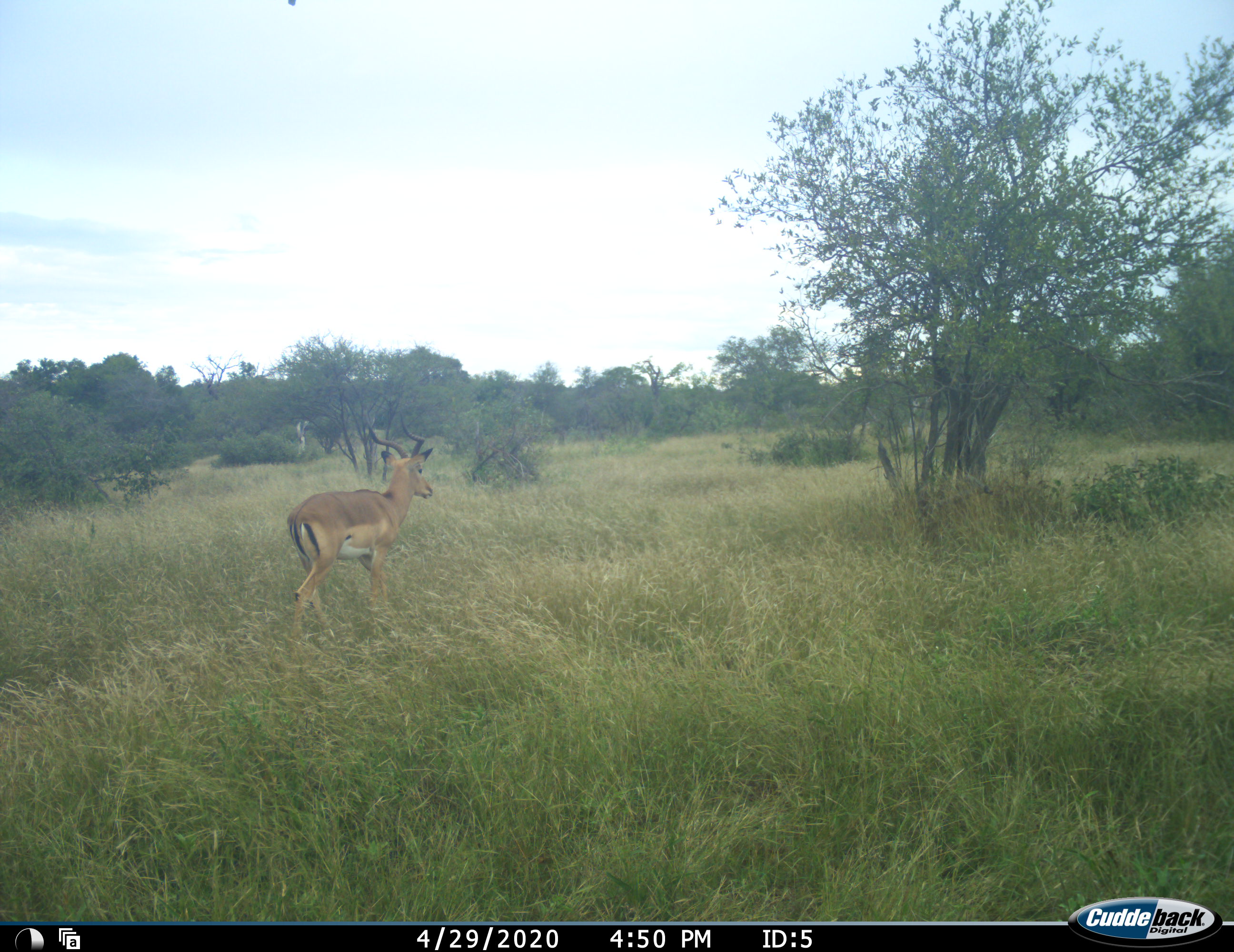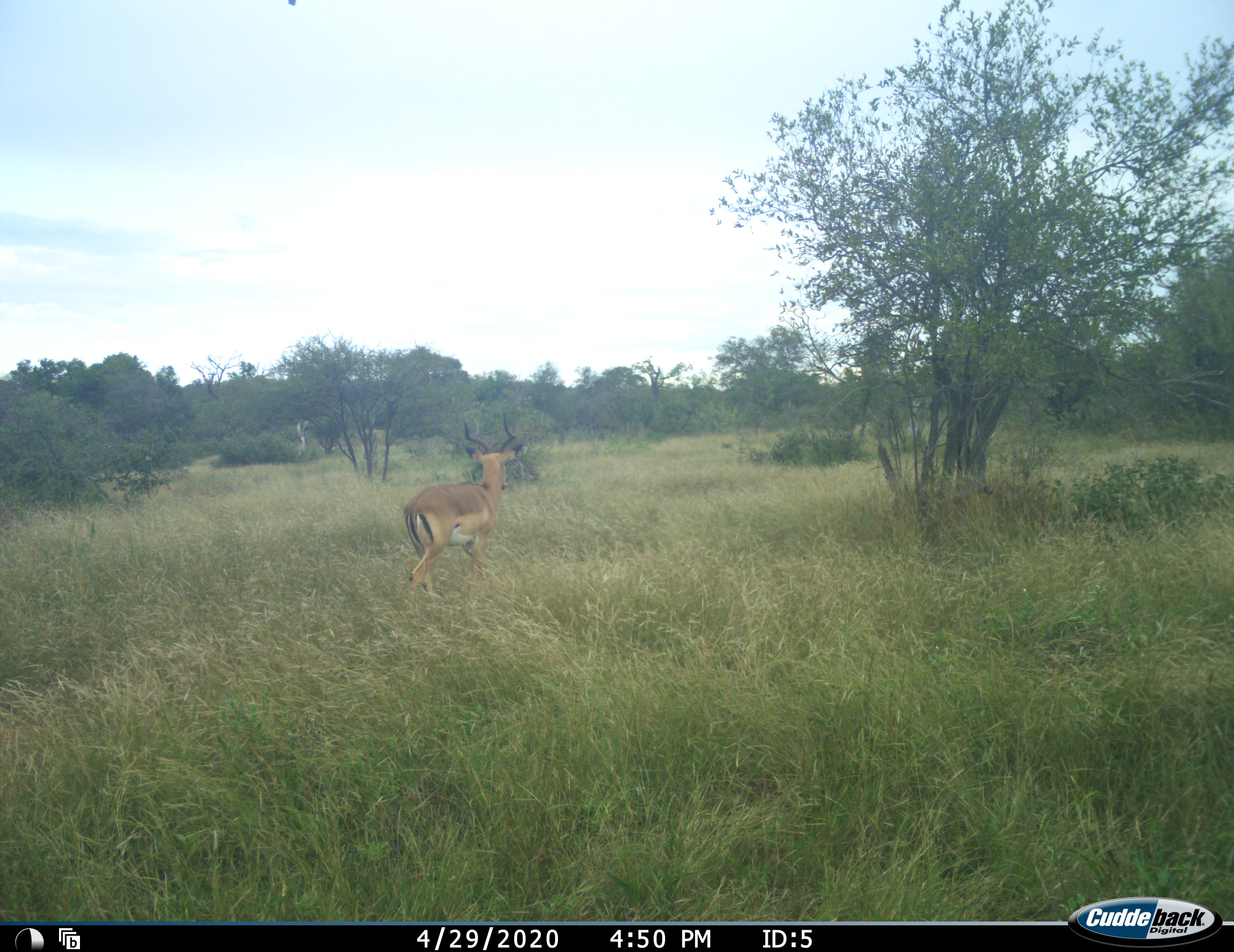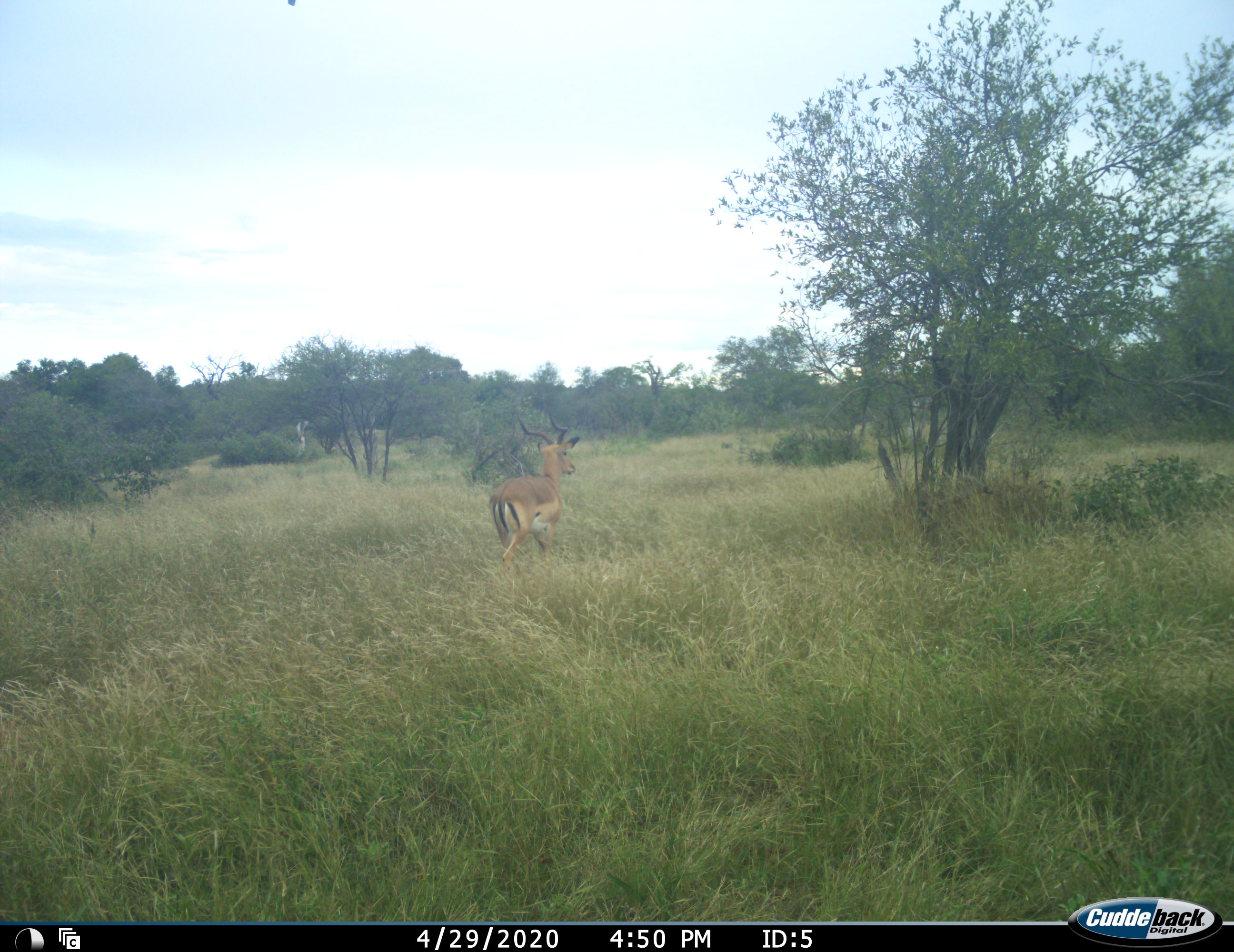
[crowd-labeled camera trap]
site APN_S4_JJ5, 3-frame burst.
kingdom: Animalia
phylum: Chordata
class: Mammalia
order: Artiodactyla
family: Bovidae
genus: Aepyceros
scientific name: Aepyceros melampus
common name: impala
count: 1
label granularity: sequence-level